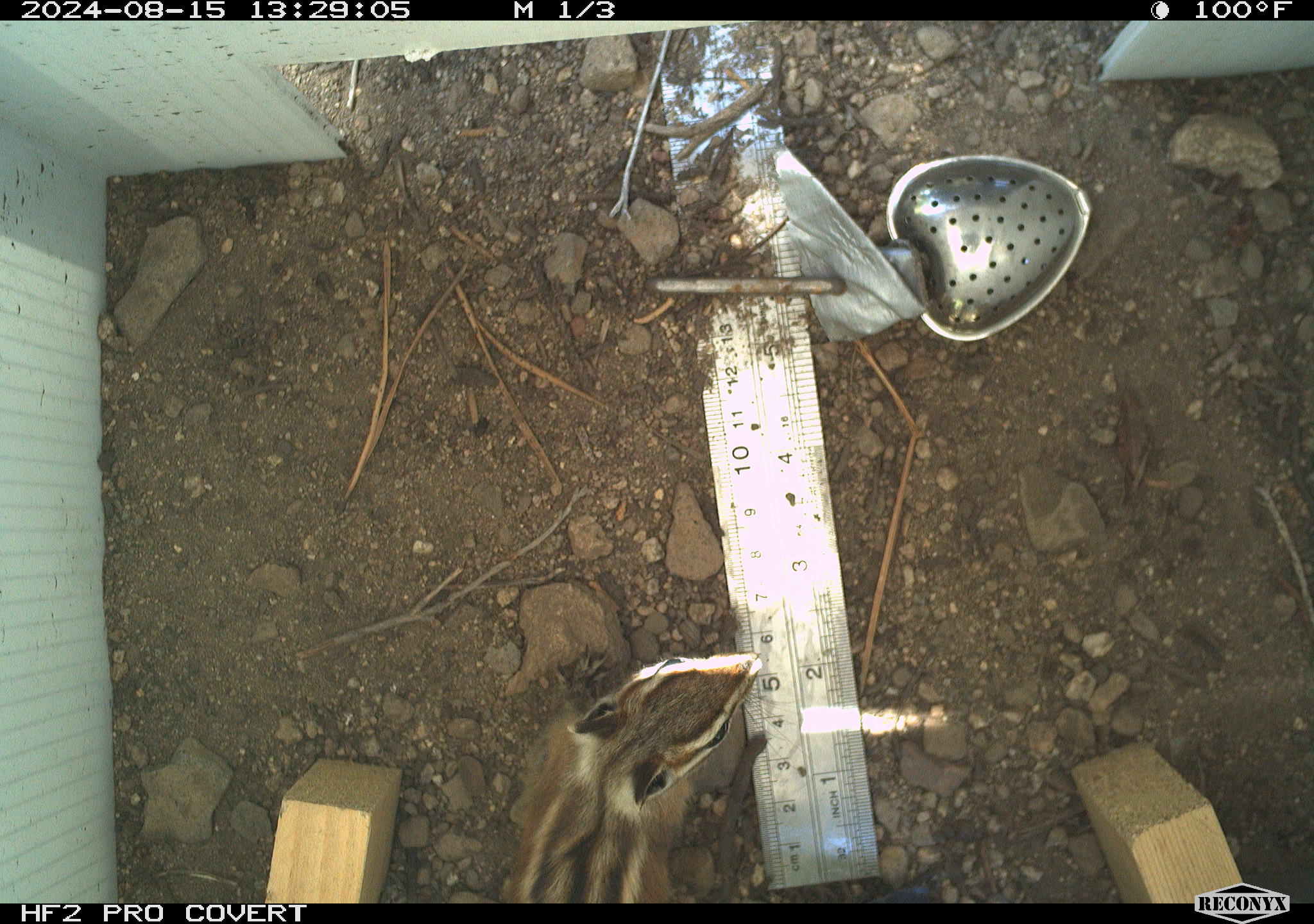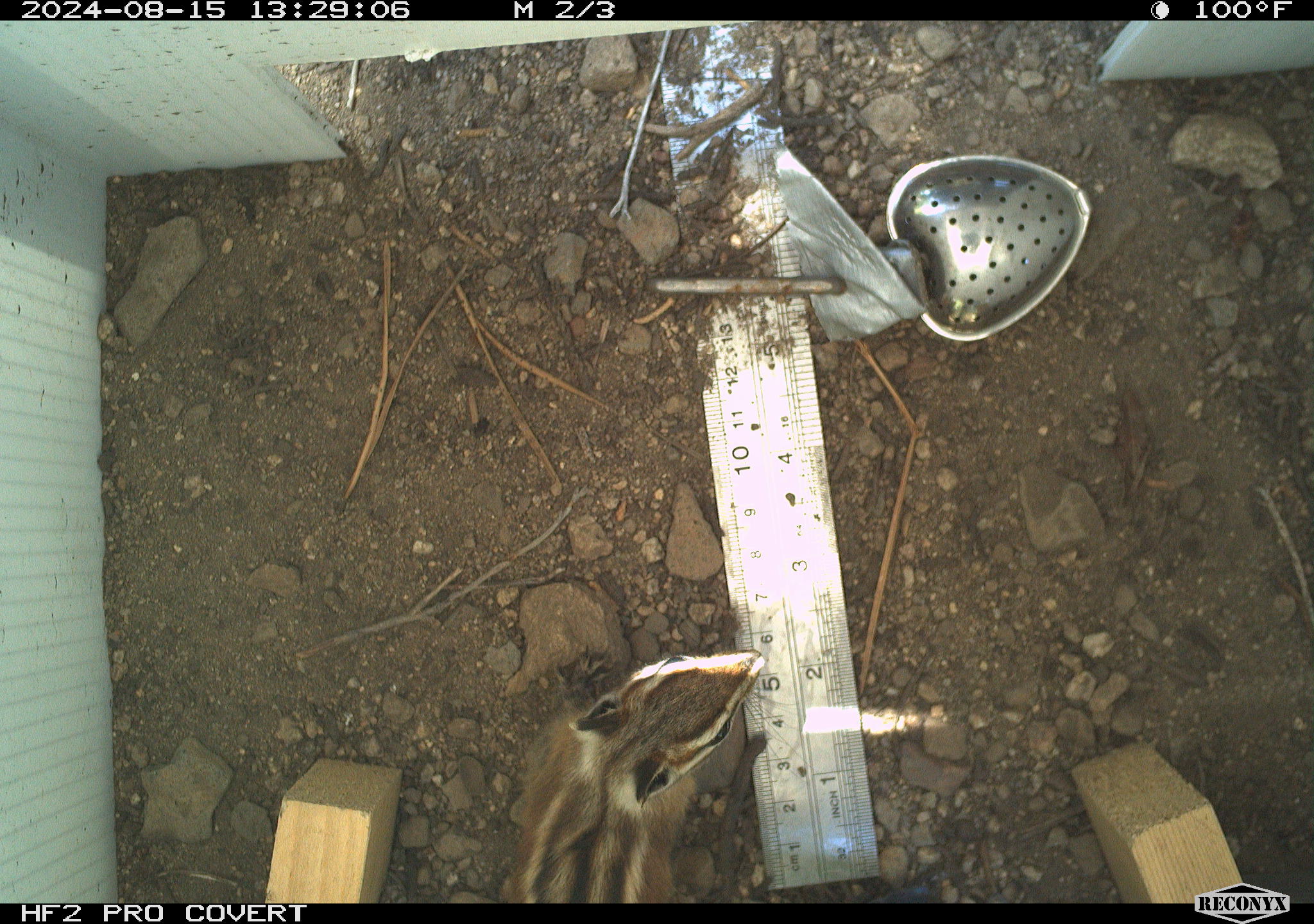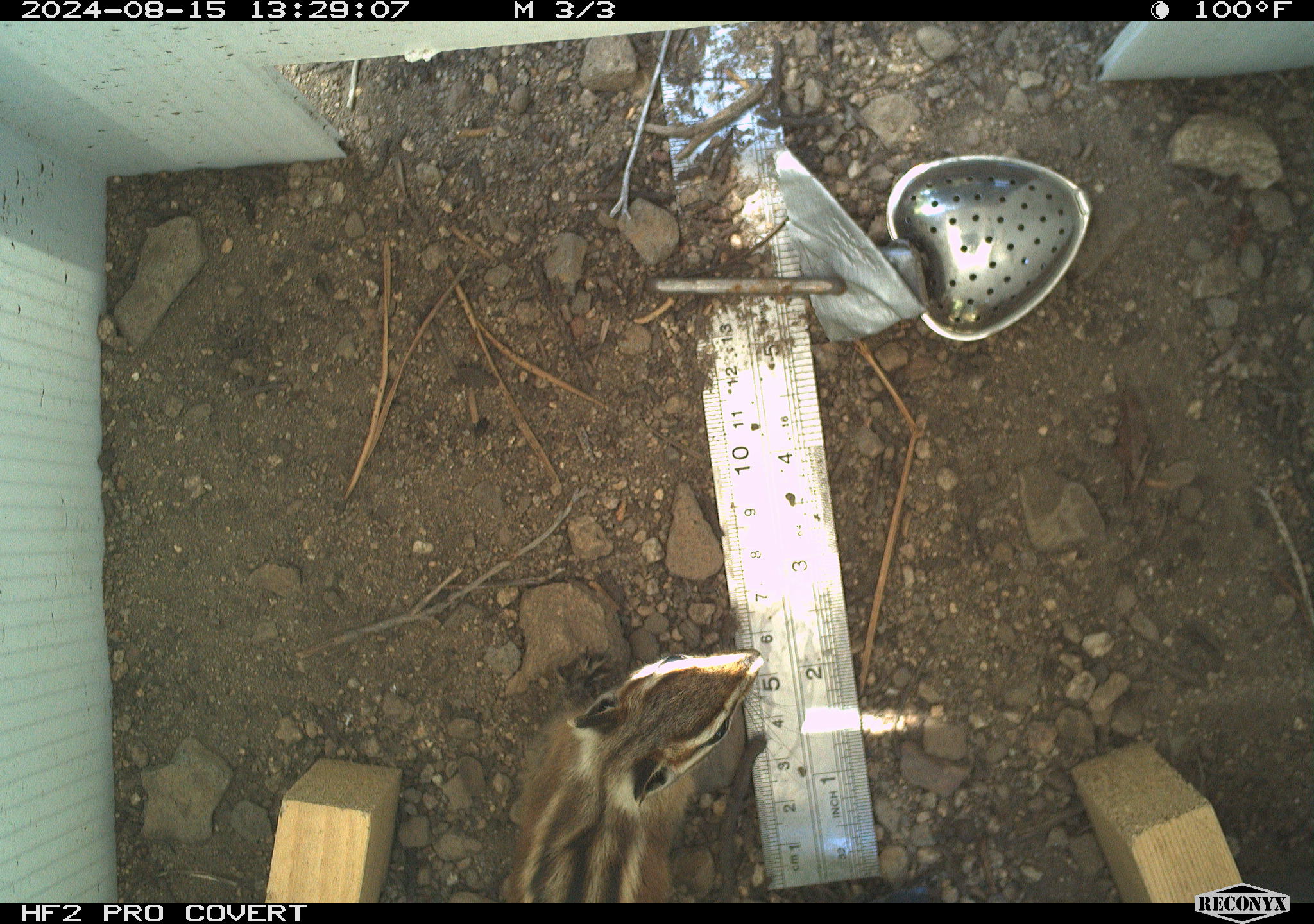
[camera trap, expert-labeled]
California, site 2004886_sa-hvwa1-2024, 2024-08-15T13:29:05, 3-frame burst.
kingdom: Animalia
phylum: Chordata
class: Mammalia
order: Rodentia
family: Sciuridae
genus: Neotamias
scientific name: Neotamias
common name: western chipmunks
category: neotamias species